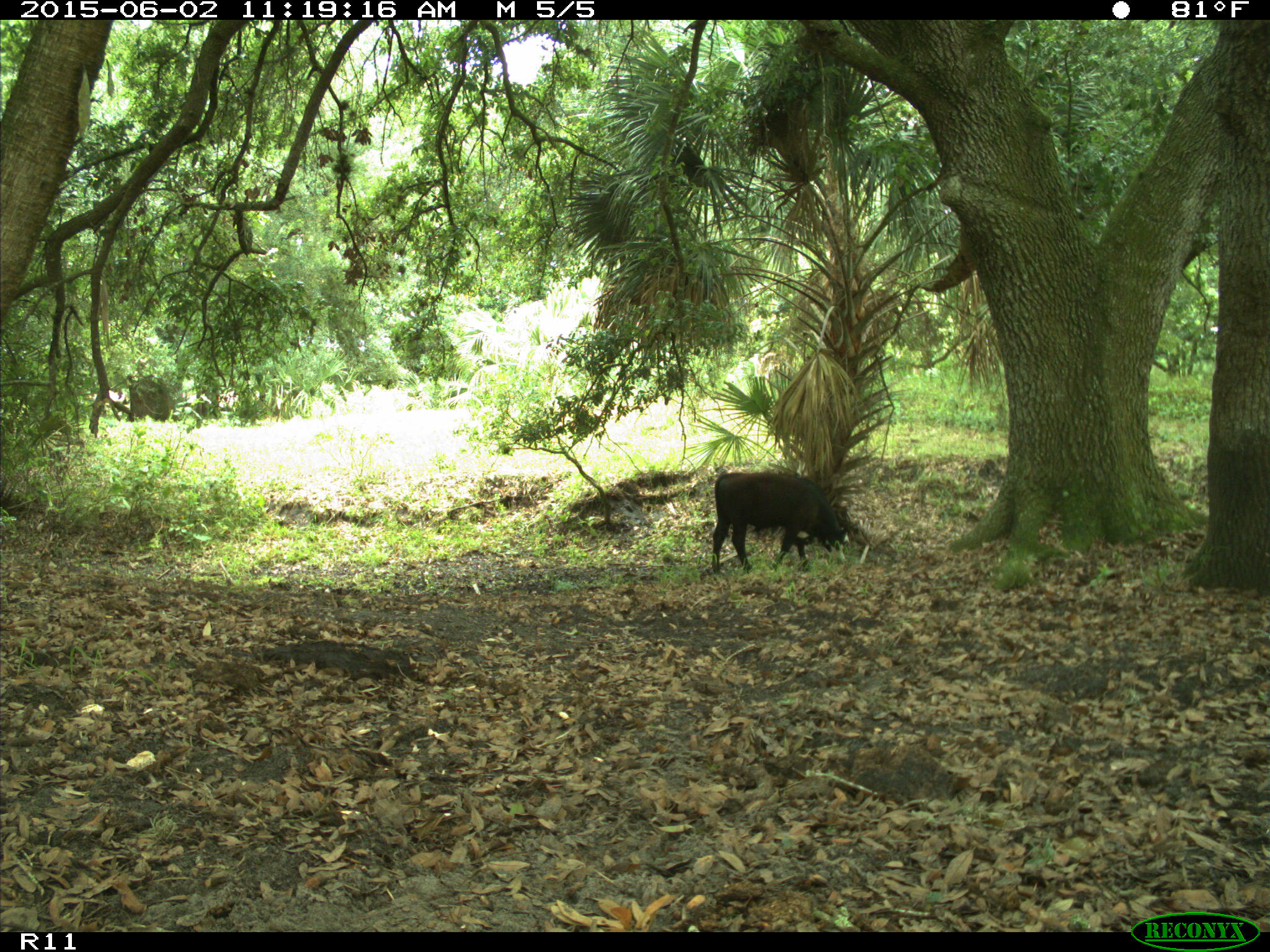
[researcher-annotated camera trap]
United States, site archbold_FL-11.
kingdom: Animalia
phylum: Chordata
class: Mammalia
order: Artiodactyla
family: Bovidae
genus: Bos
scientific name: Bos taurus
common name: domestic cow